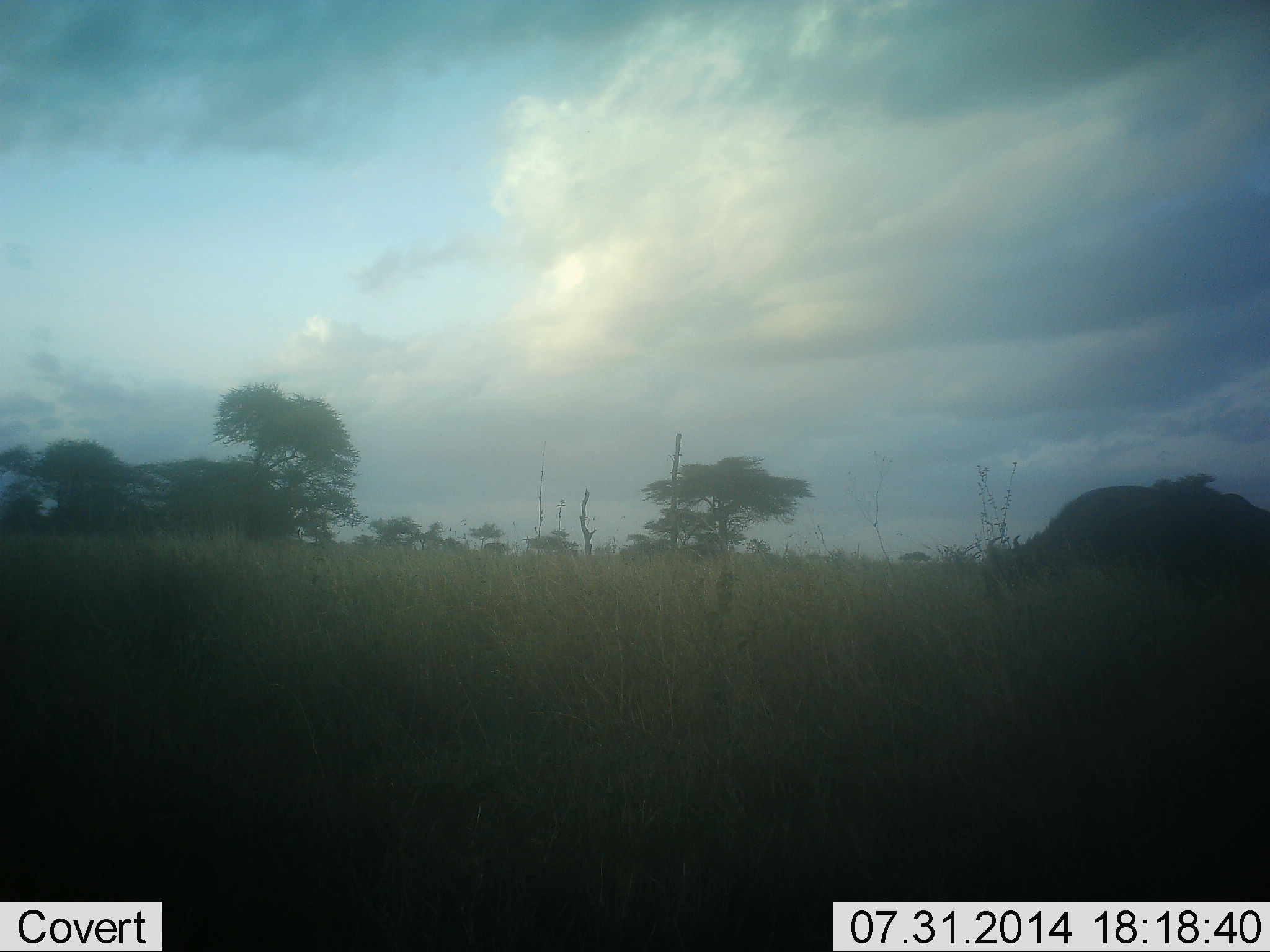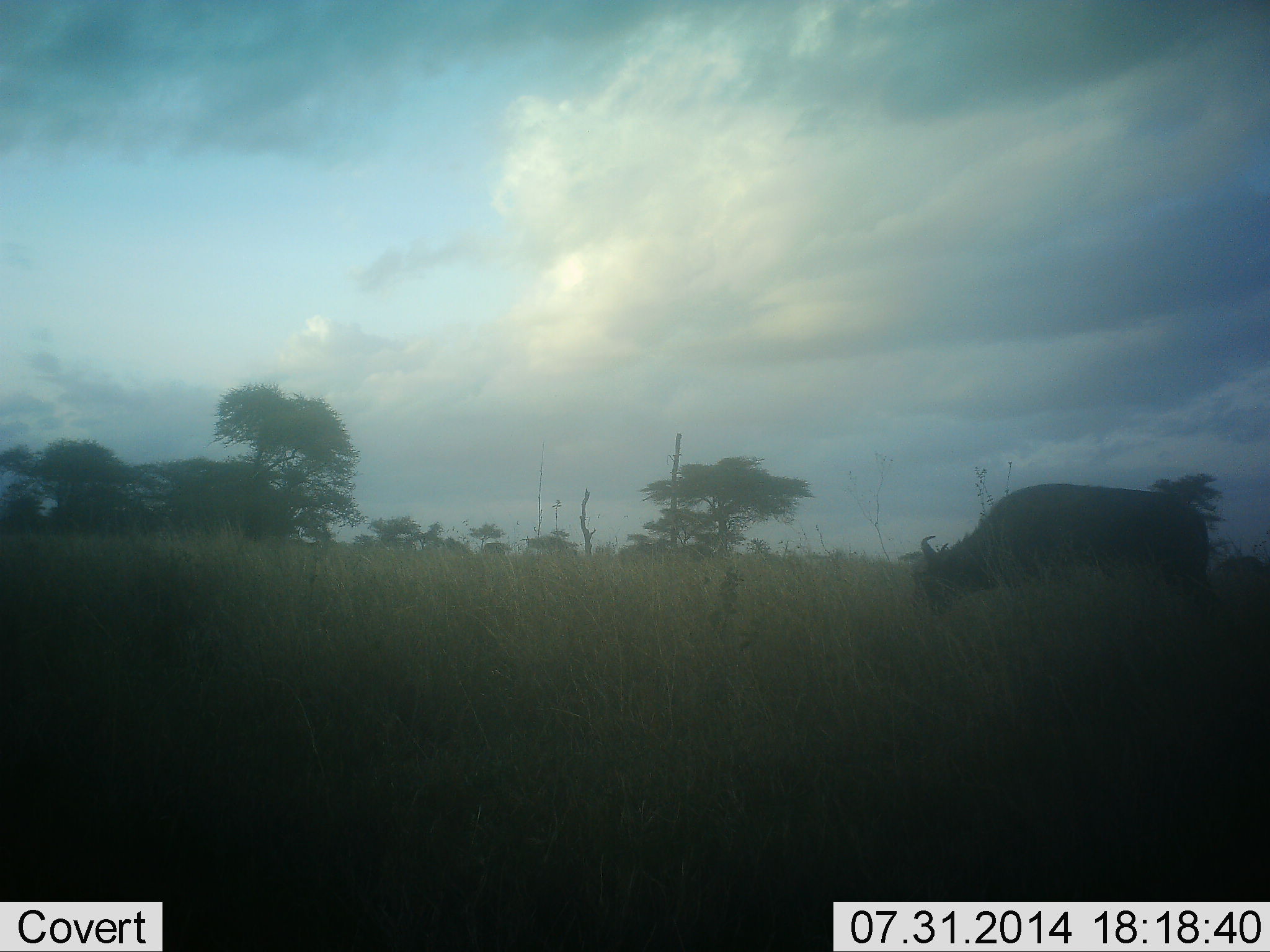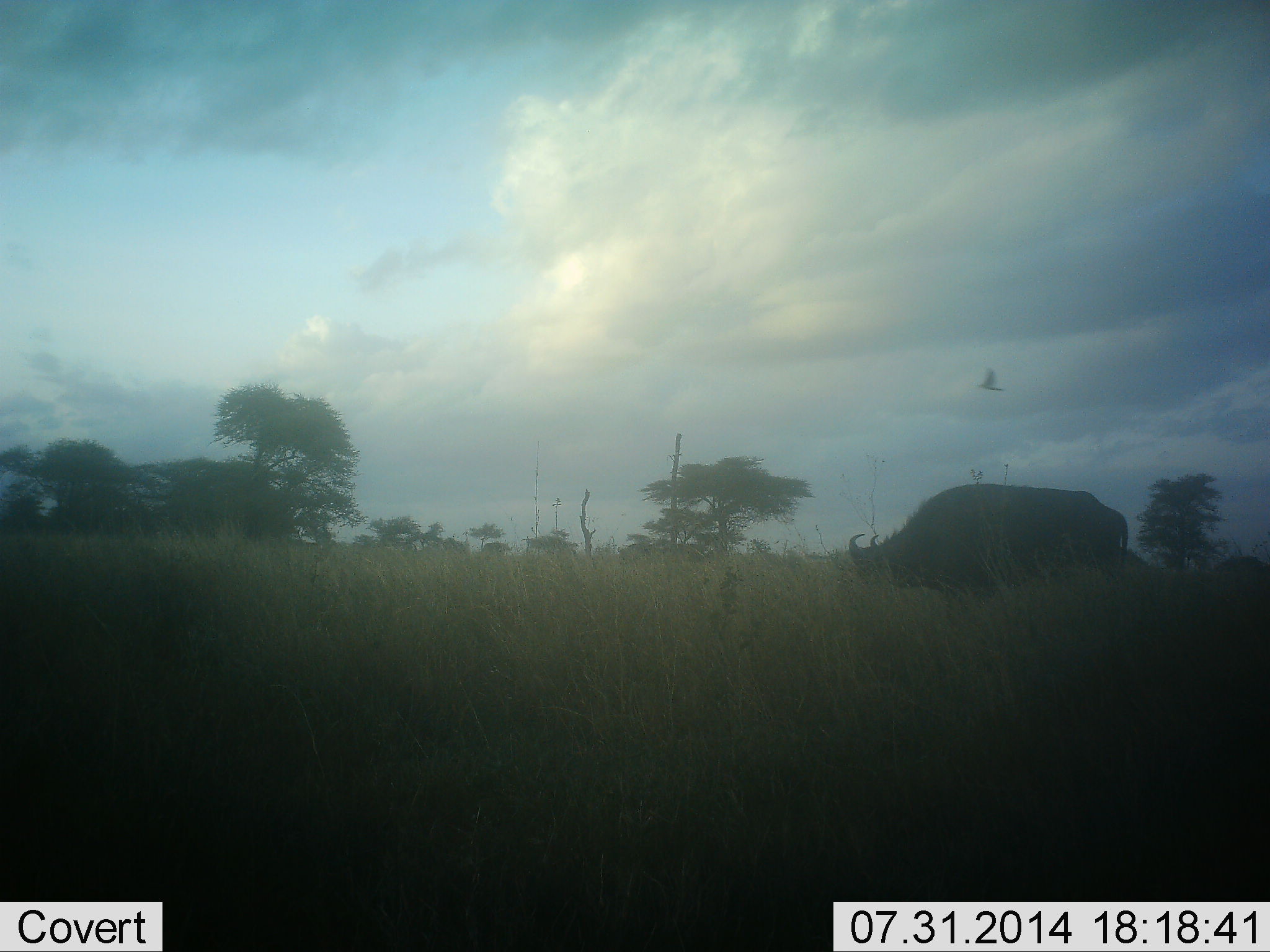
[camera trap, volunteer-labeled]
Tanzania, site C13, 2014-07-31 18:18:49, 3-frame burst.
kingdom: Animalia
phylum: Chordata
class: Mammalia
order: Artiodactyla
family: Bovidae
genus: Syncerus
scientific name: Syncerus caffer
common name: cape buffalo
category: buffalo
Buffalo (cape buffalo) (Syncerus caffer), count 1. Behavior (volunteer vote fractions): standing 0%, resting 0%, moving 70%, interacting 0%. Young present (vote fraction): 0%. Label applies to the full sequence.